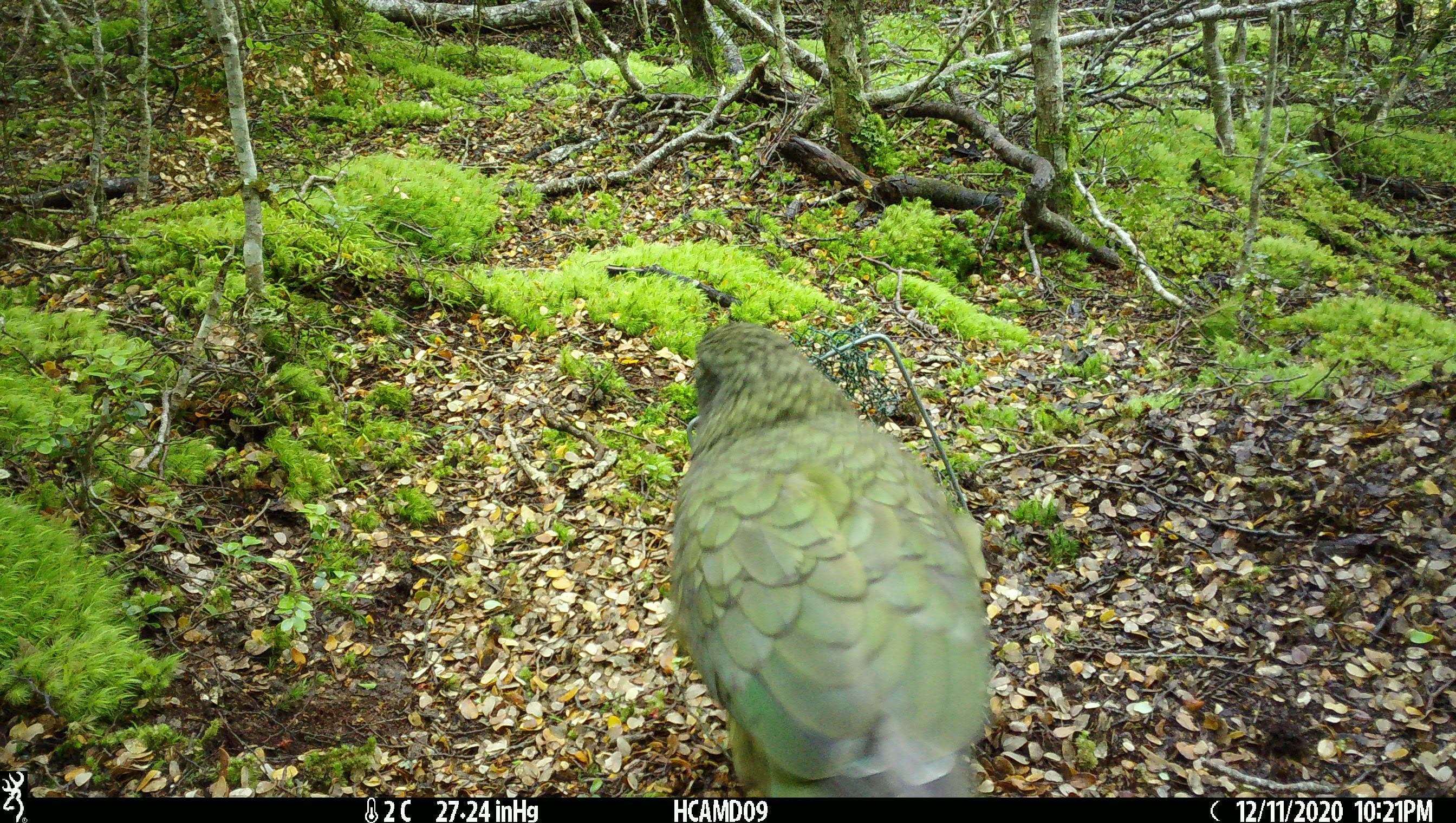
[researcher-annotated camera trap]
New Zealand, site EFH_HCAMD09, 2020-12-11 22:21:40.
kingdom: Animalia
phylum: Chordata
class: Aves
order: Psittaciformes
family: Strigopidae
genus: Nestor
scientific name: Nestor notabilis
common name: kea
Kea (Nestor notabilis).